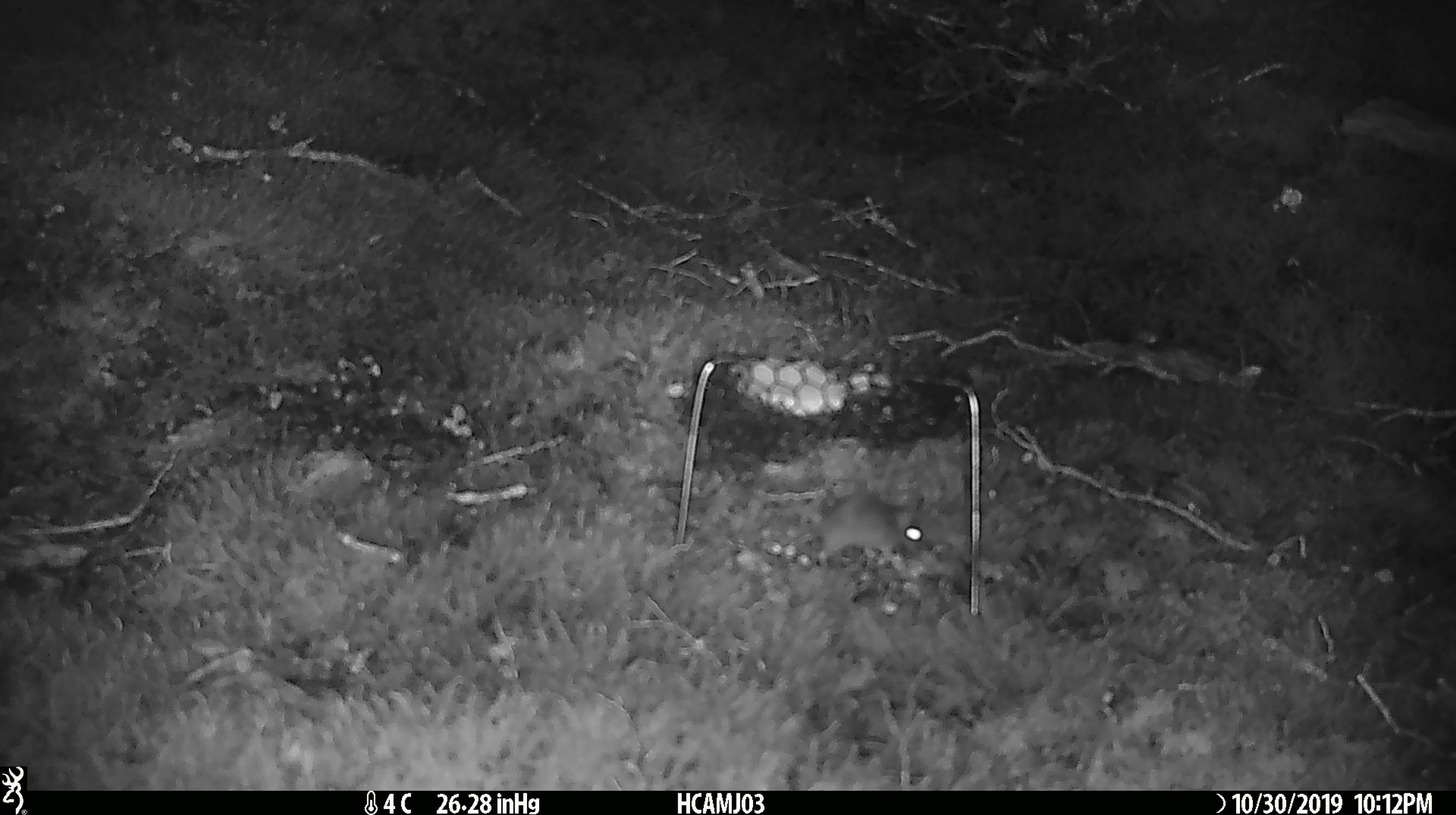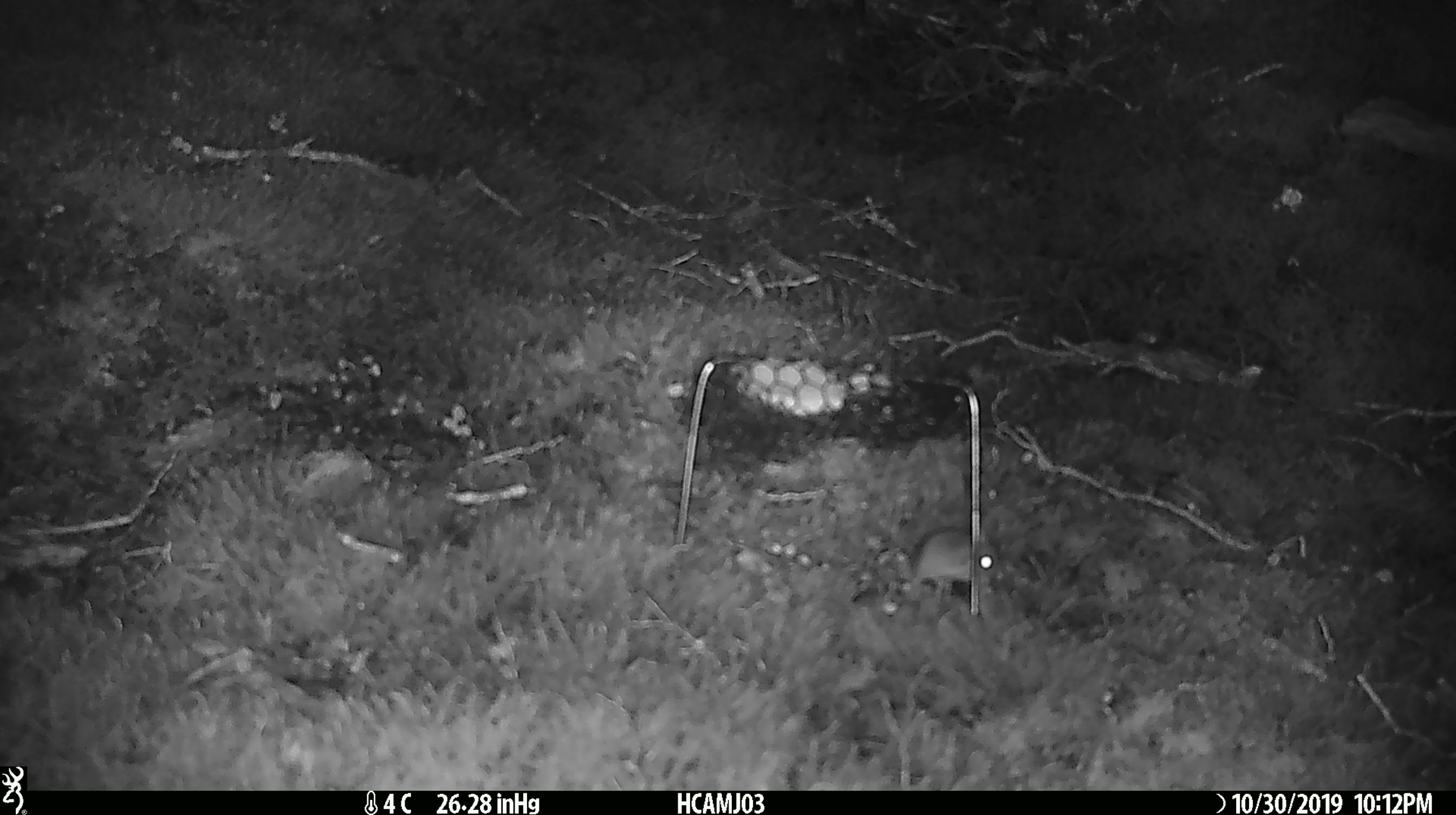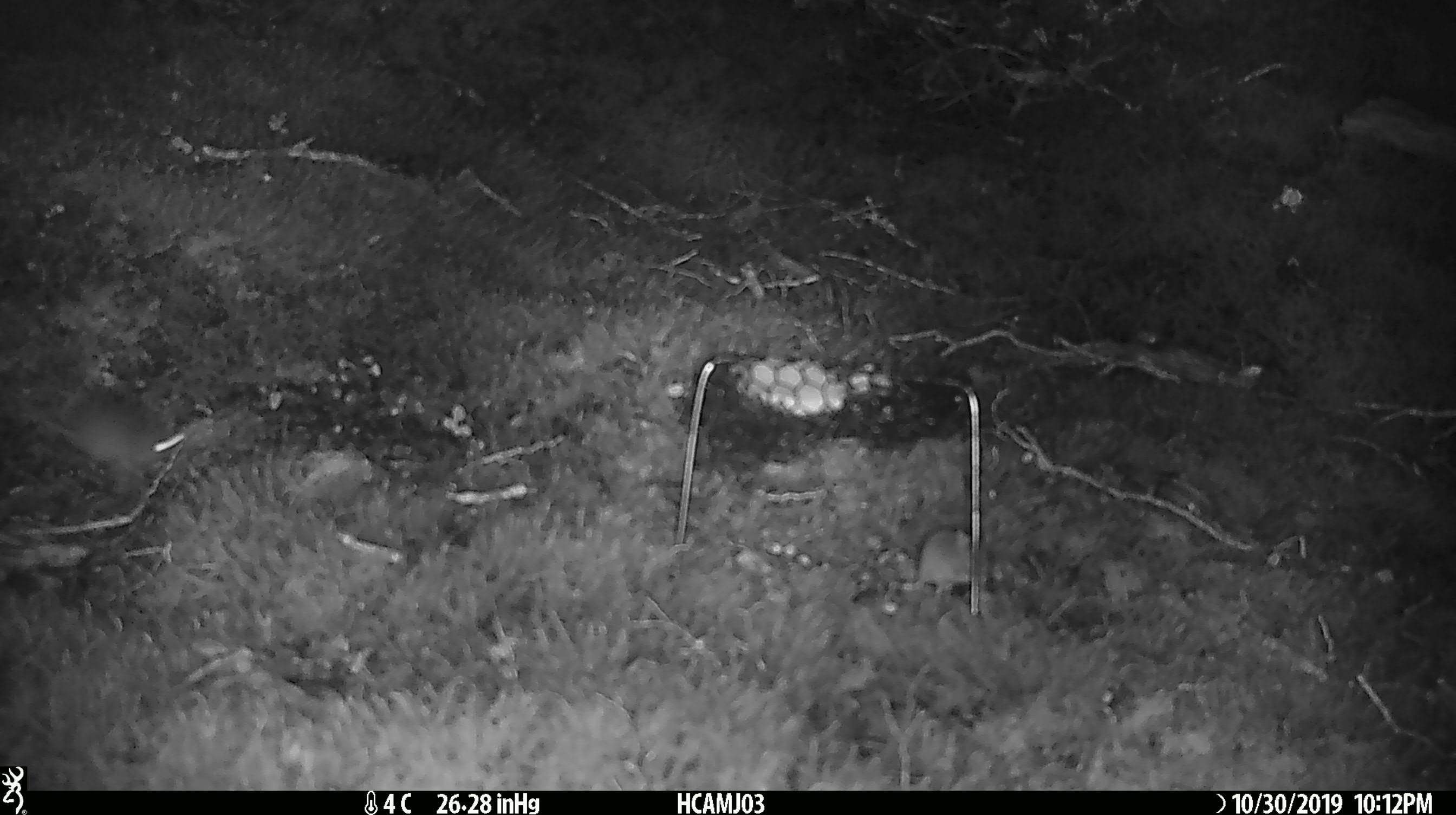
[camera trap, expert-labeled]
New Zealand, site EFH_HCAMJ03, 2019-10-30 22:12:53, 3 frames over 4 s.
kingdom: Animalia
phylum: Chordata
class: Mammalia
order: Rodentia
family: Muridae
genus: Mus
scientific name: Mus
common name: mouse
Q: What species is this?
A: Mouse (Mus).